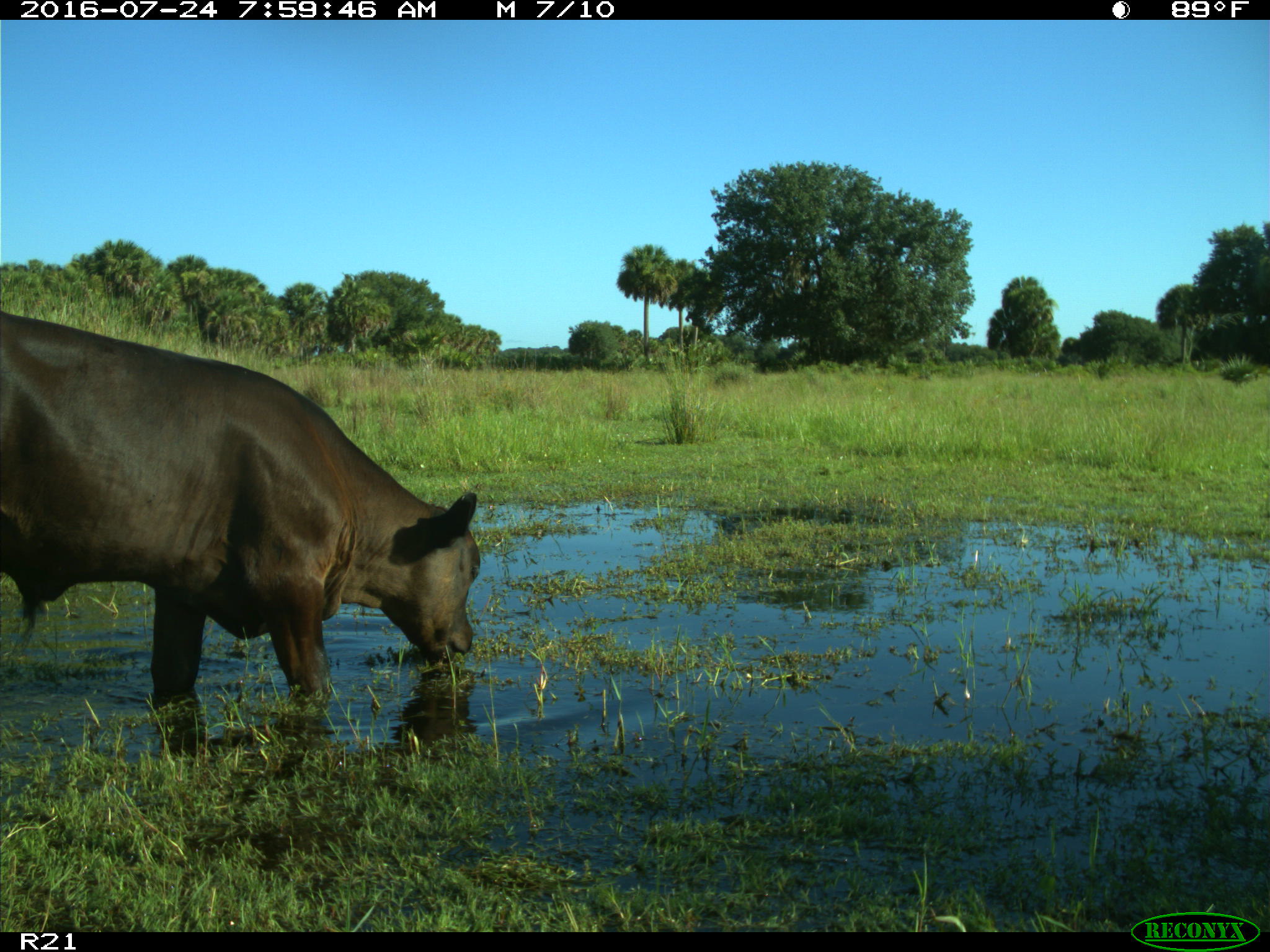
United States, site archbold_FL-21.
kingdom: Animalia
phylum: Chordata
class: Mammalia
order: Artiodactyla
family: Bovidae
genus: Bos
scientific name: Bos taurus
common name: domestic cow